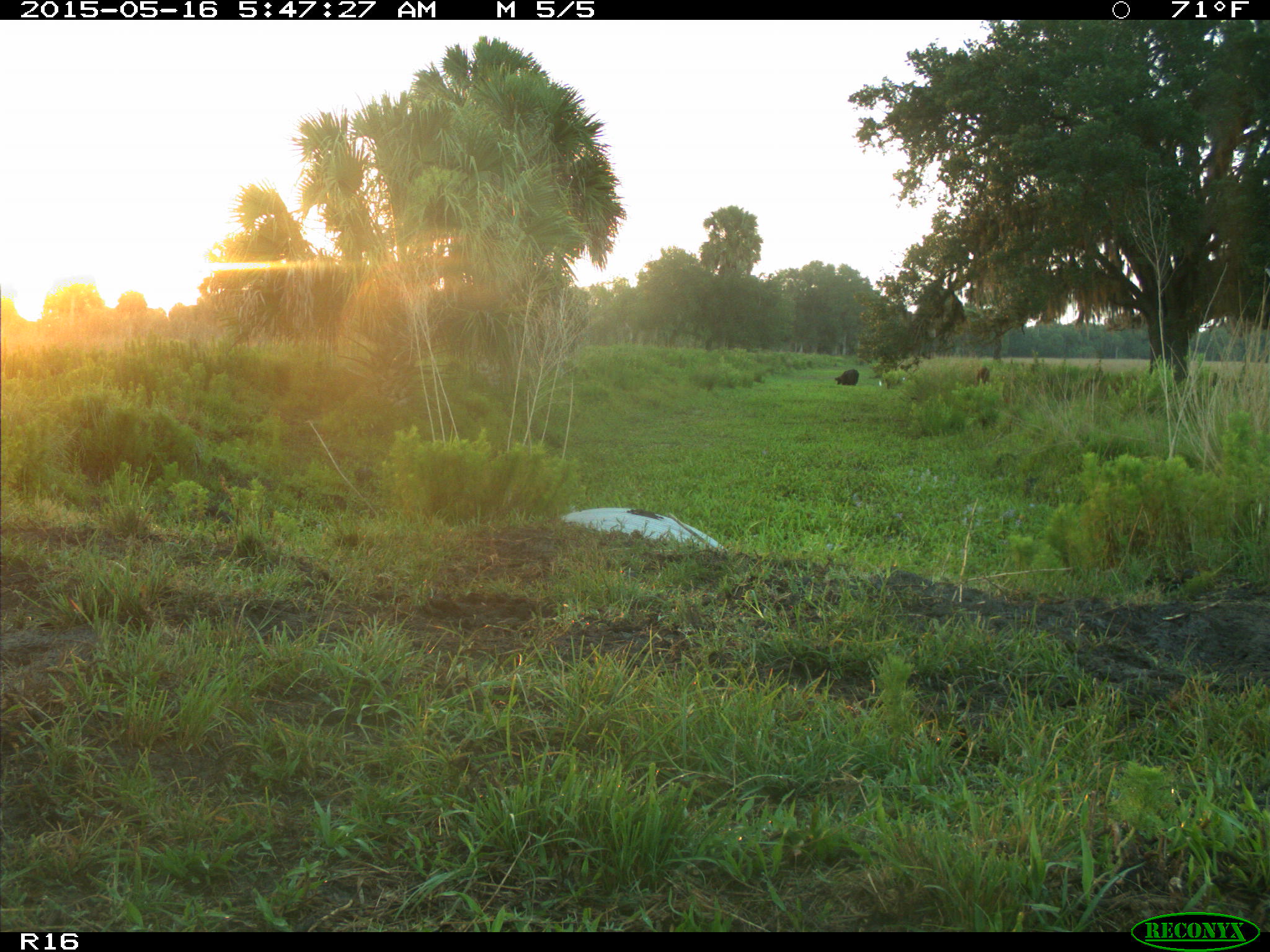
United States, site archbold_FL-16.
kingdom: Animalia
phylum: Chordata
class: Mammalia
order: Artiodactyla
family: Bovidae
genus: Bos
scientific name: Bos taurus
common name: domestic cow